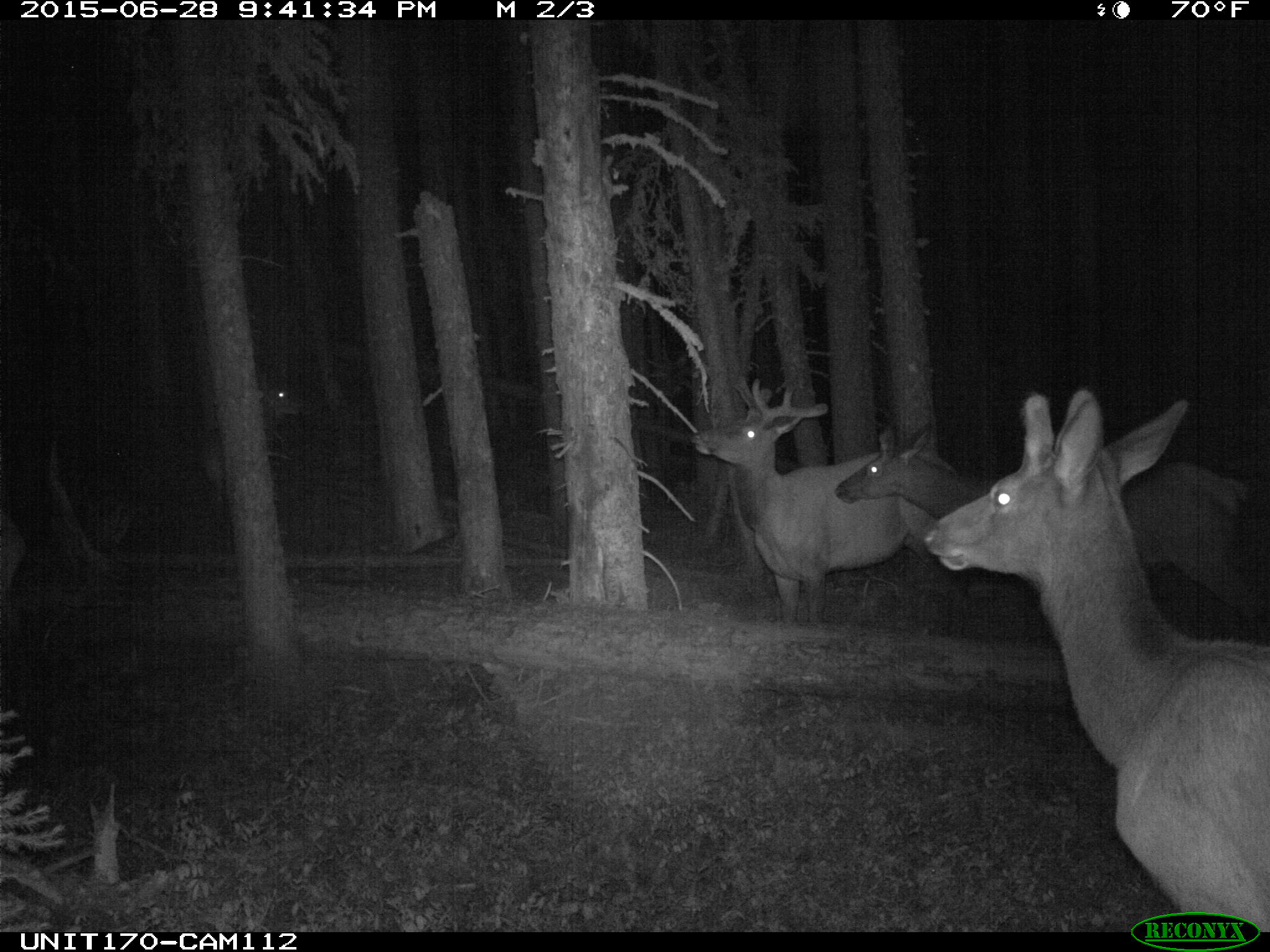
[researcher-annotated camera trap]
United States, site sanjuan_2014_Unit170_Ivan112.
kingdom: Animalia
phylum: Chordata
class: Mammalia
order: Artiodactyla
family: Cervidae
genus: Cervus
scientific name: Cervus elaphus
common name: red deer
Cervus elaphus (red deer).